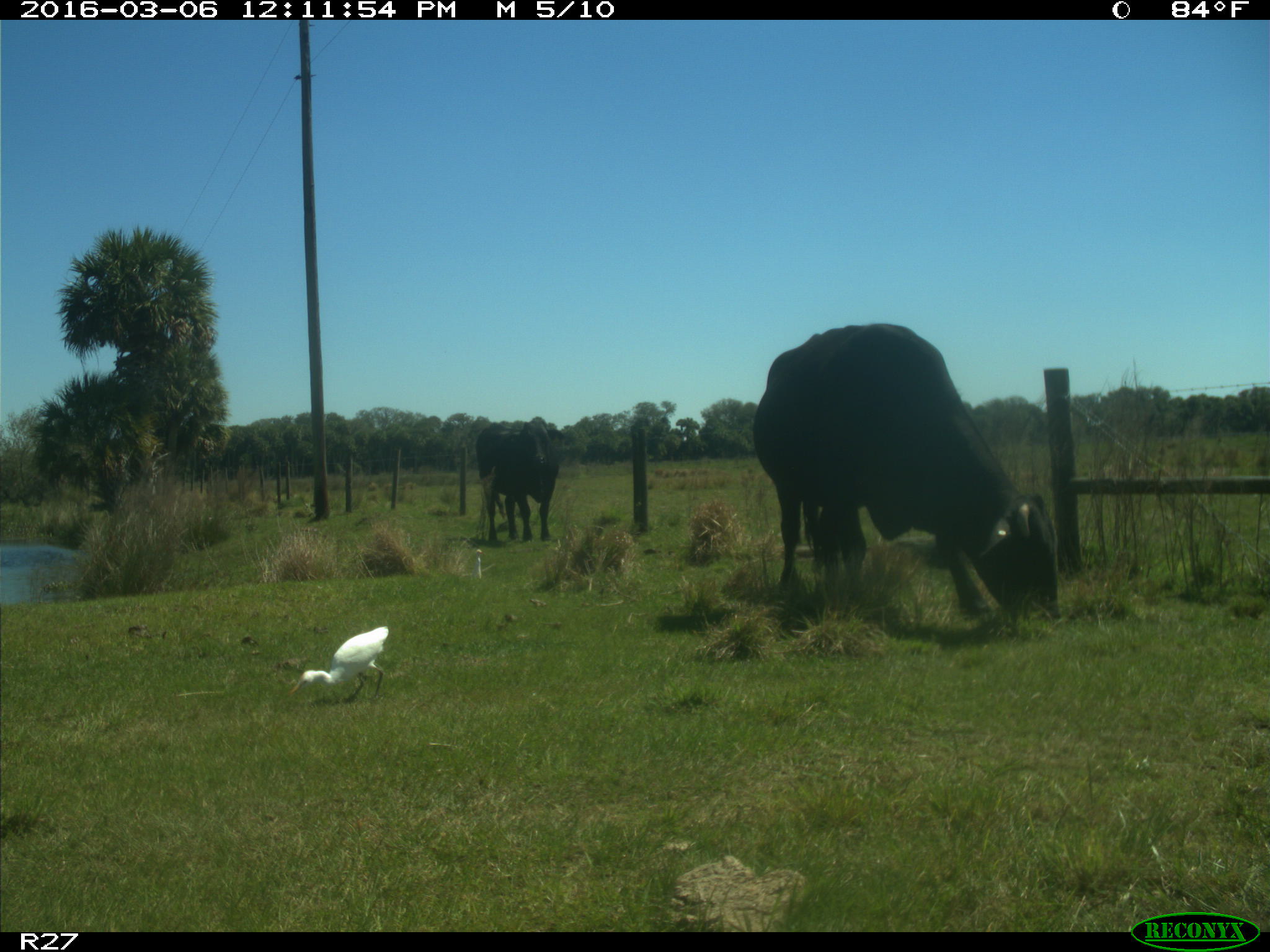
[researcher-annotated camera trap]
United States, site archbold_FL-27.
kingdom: Animalia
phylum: Chordata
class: Mammalia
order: Artiodactyla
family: Bovidae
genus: Bos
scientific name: Bos taurus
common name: domestic cow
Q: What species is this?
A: Bos taurus (domestic cow).